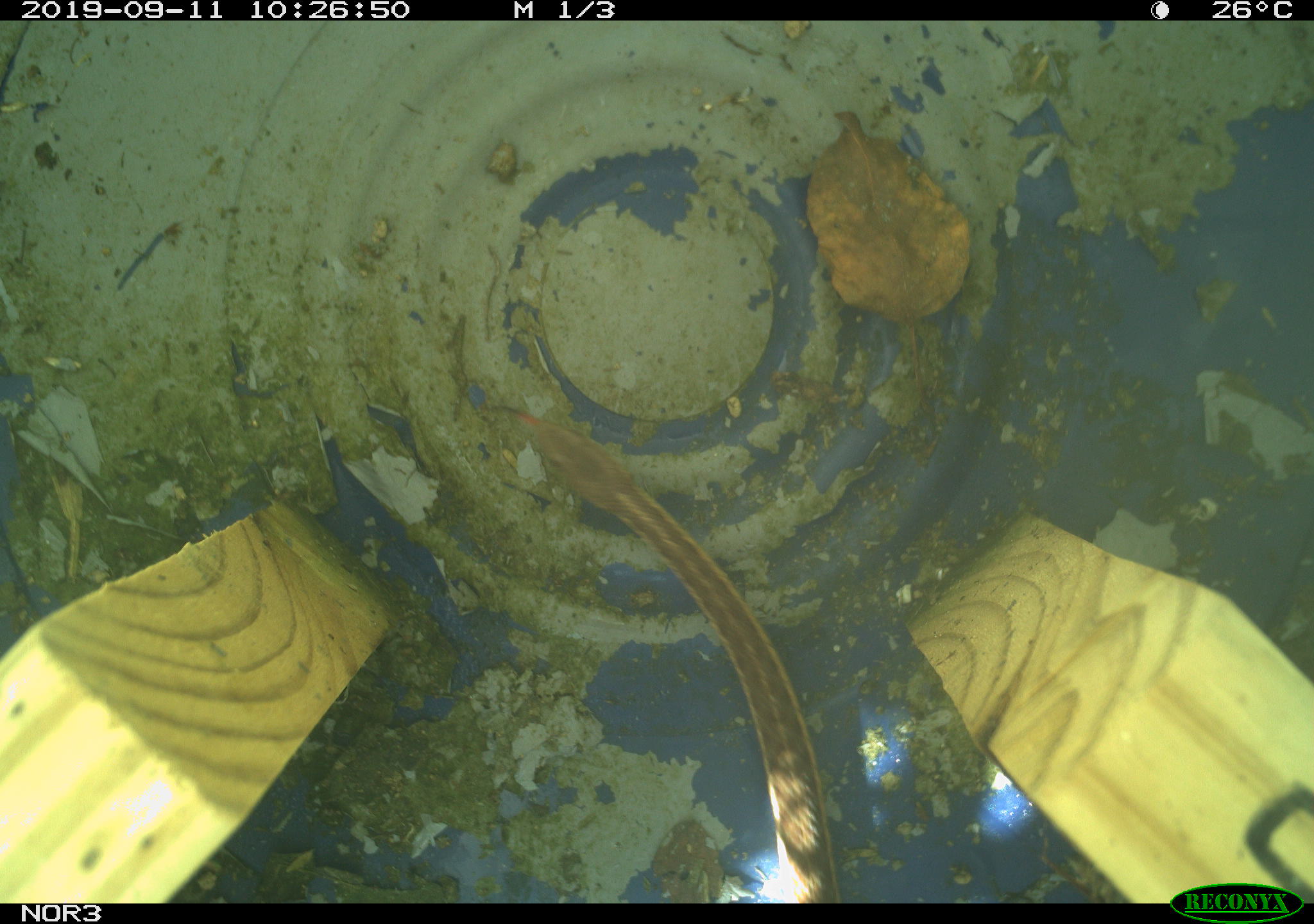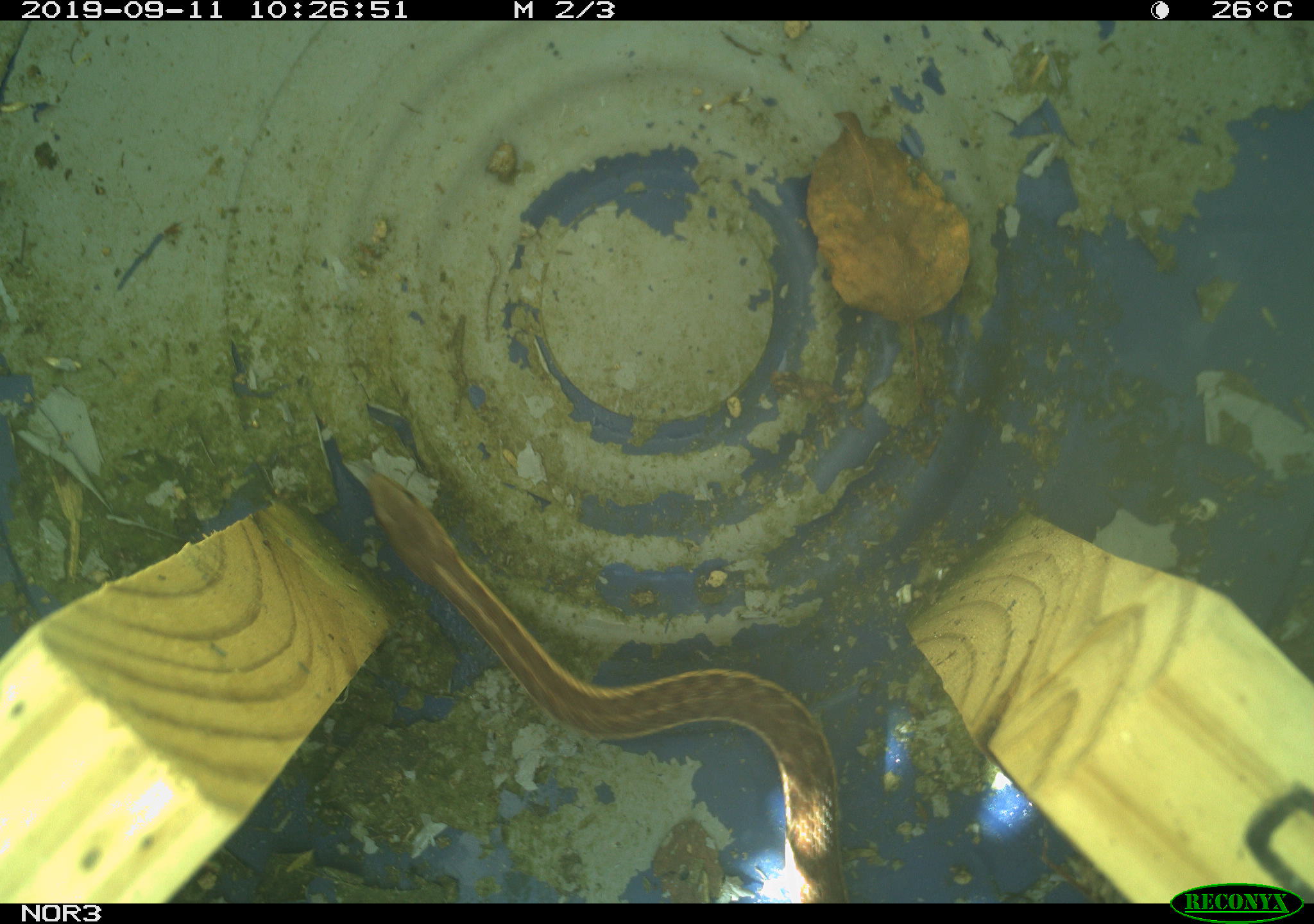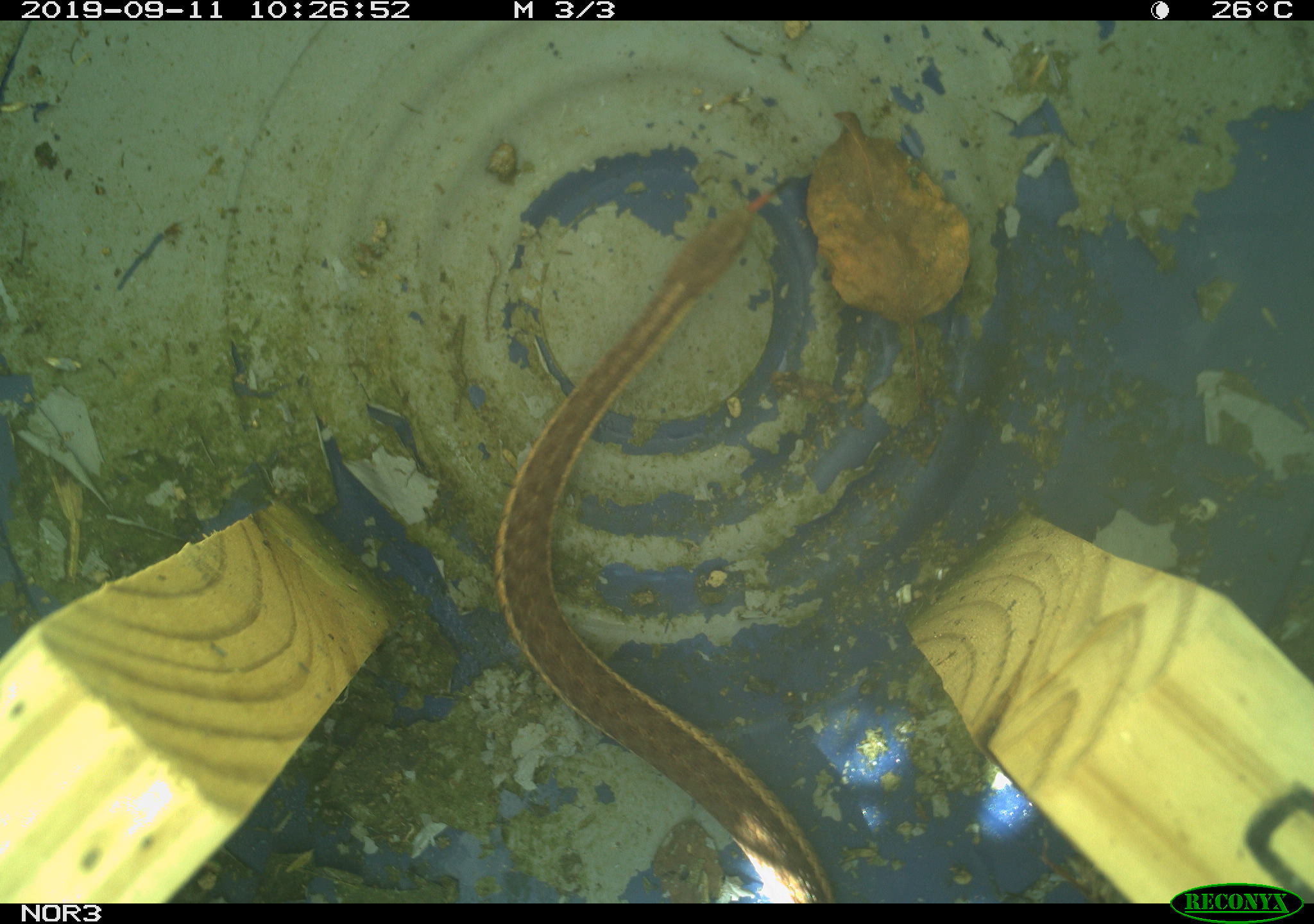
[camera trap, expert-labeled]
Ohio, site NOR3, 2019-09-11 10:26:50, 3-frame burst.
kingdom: Animalia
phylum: Chordata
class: Reptilia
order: Squamata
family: Colubridae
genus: Thamnophis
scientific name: Thamnophis sirtalis sirtalis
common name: eastern gartersnake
Eastern gartersnake (Thamnophis sirtalis sirtalis).